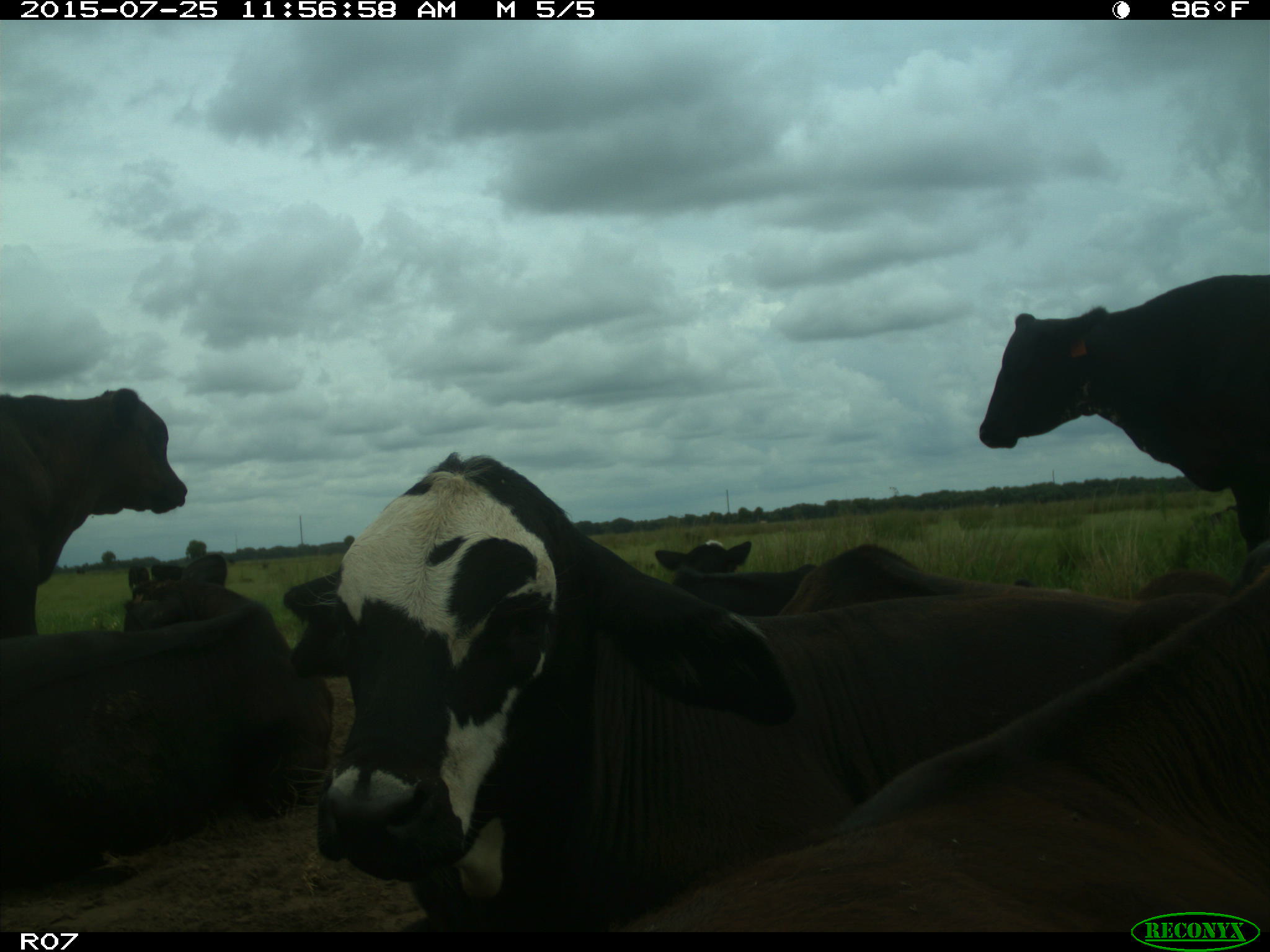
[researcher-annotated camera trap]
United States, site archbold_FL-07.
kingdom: Animalia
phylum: Chordata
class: Mammalia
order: Artiodactyla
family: Bovidae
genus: Bos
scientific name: Bos taurus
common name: domestic cow